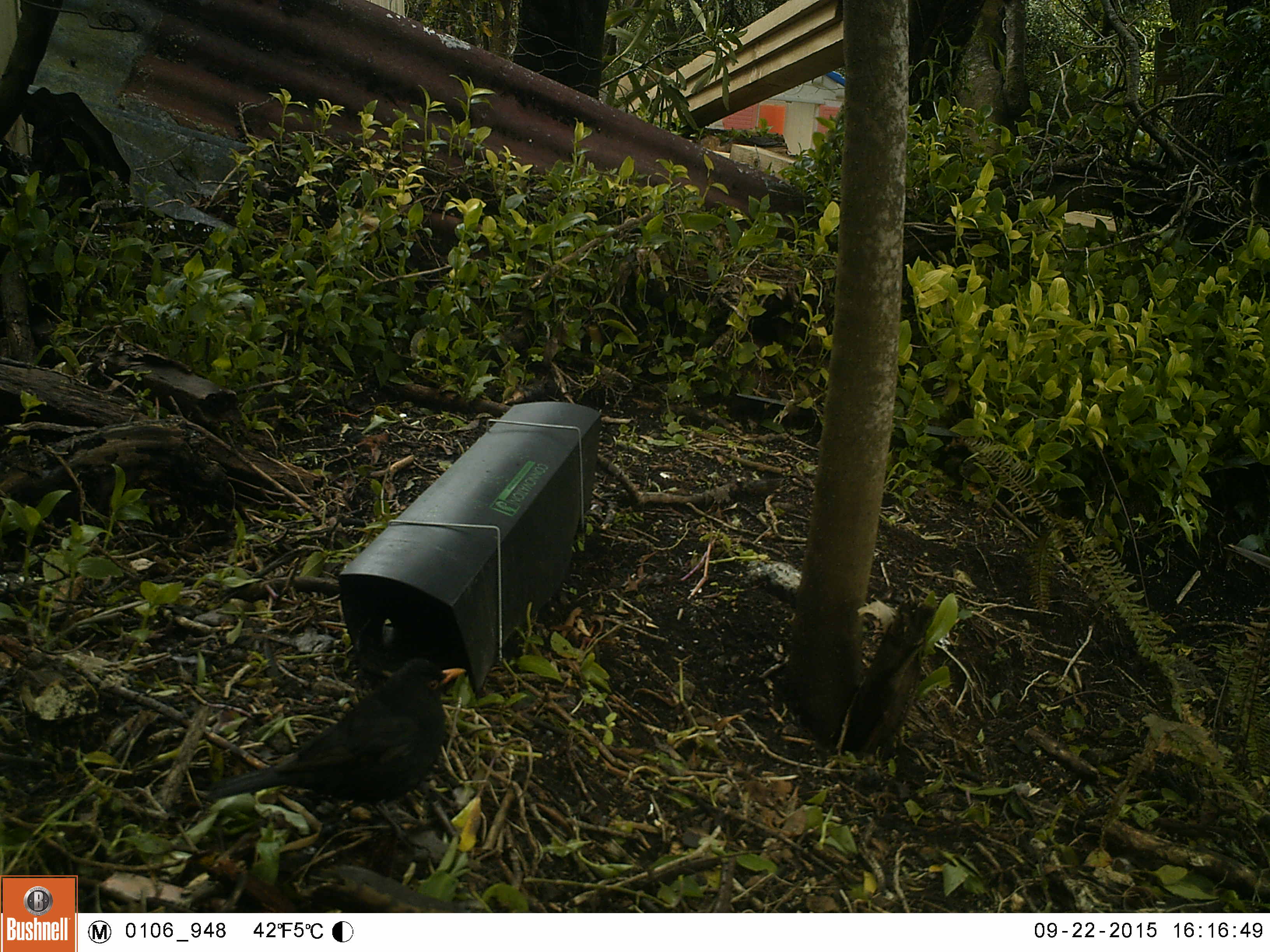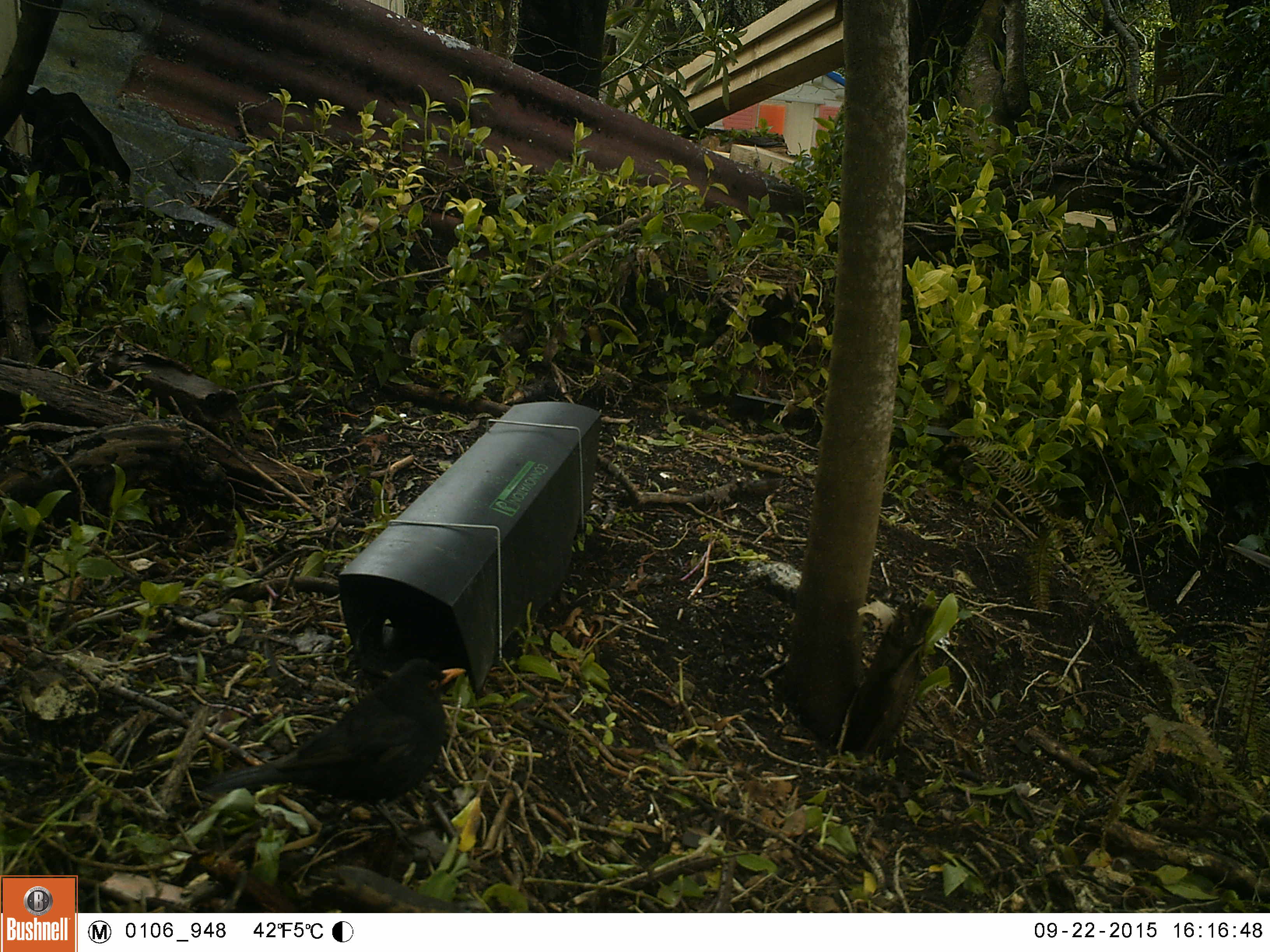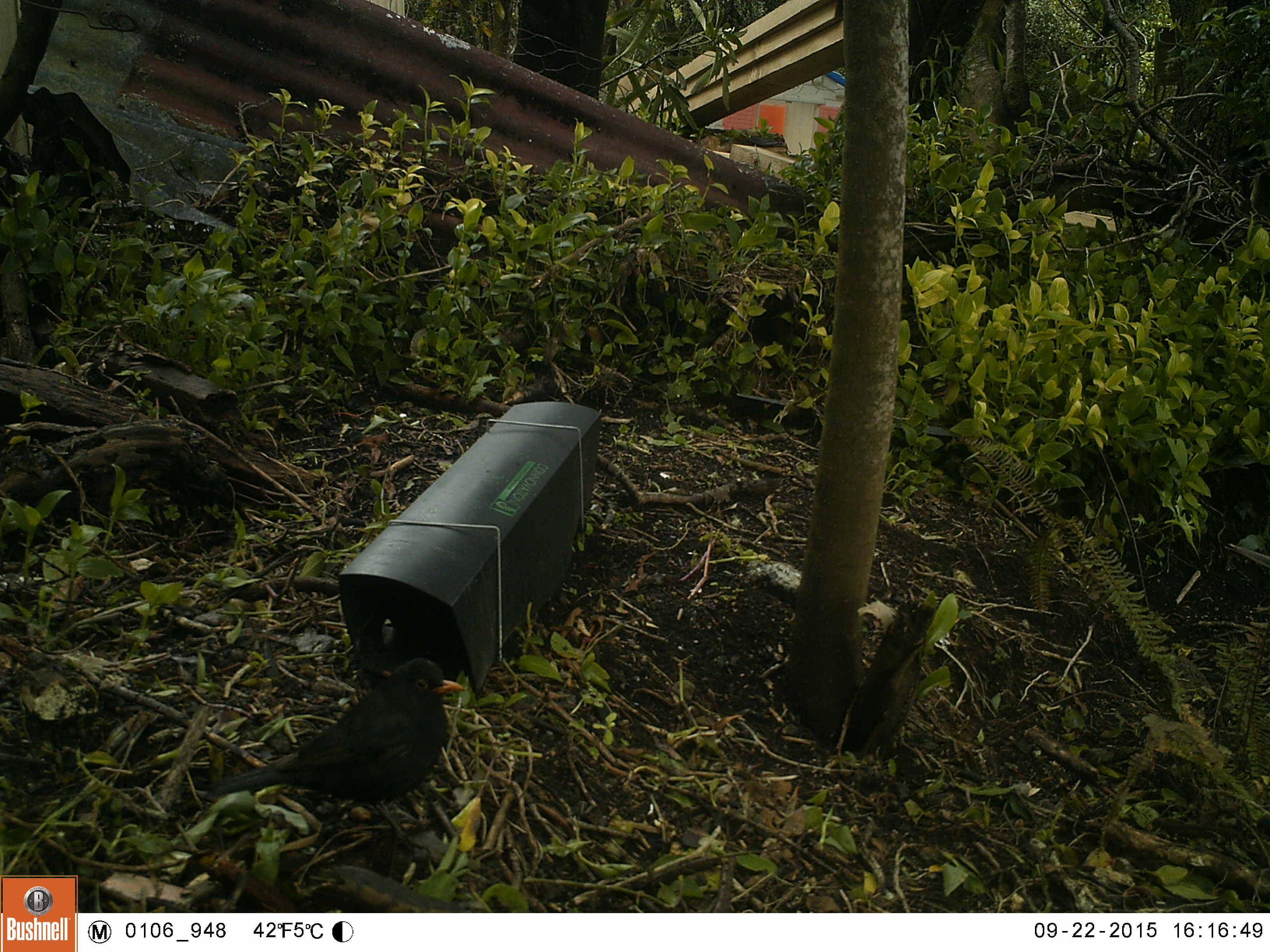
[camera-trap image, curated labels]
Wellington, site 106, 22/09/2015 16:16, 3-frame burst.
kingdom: Animalia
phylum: Chordata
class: Aves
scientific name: Aves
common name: bird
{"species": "bird (Aves)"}